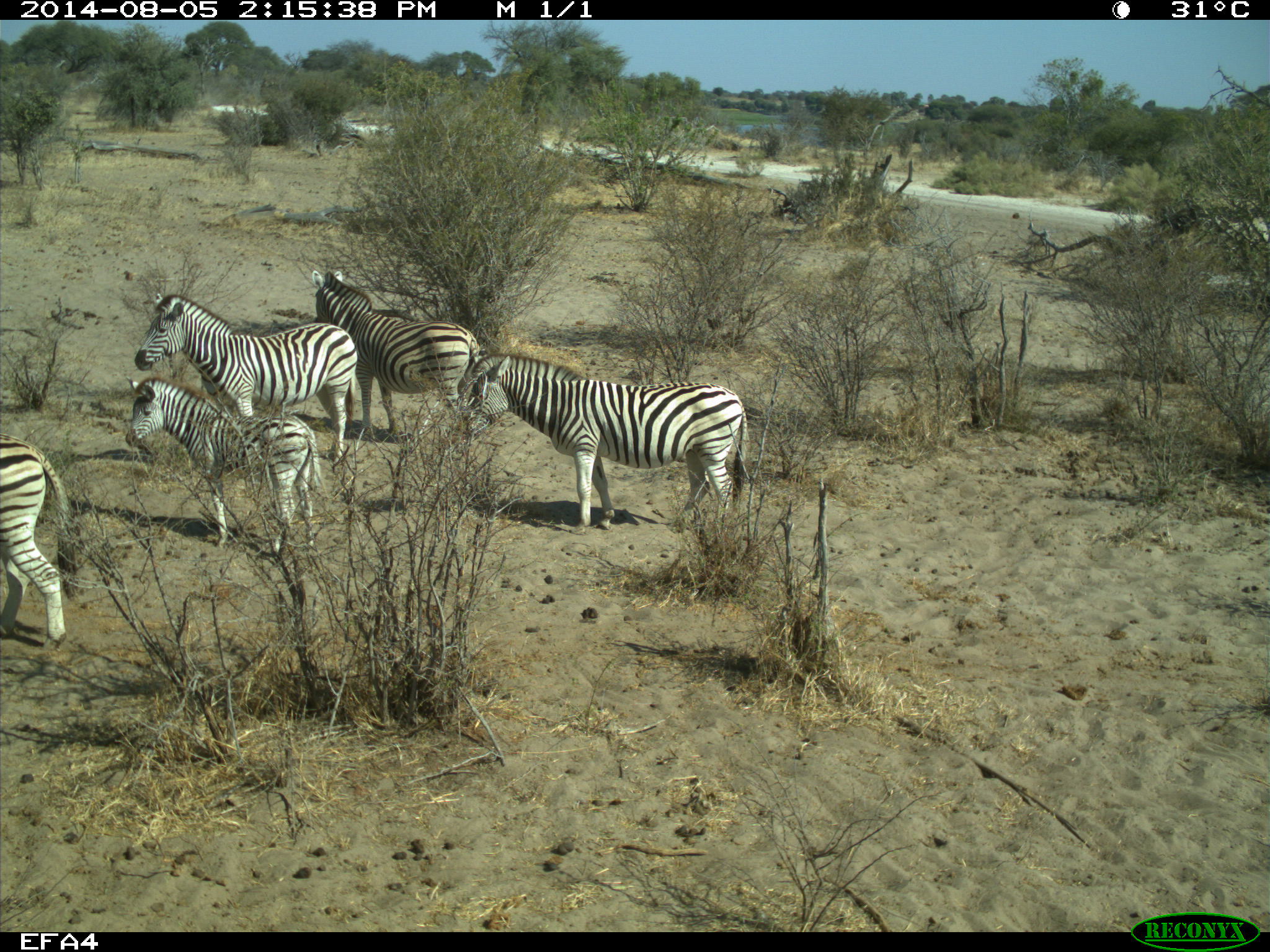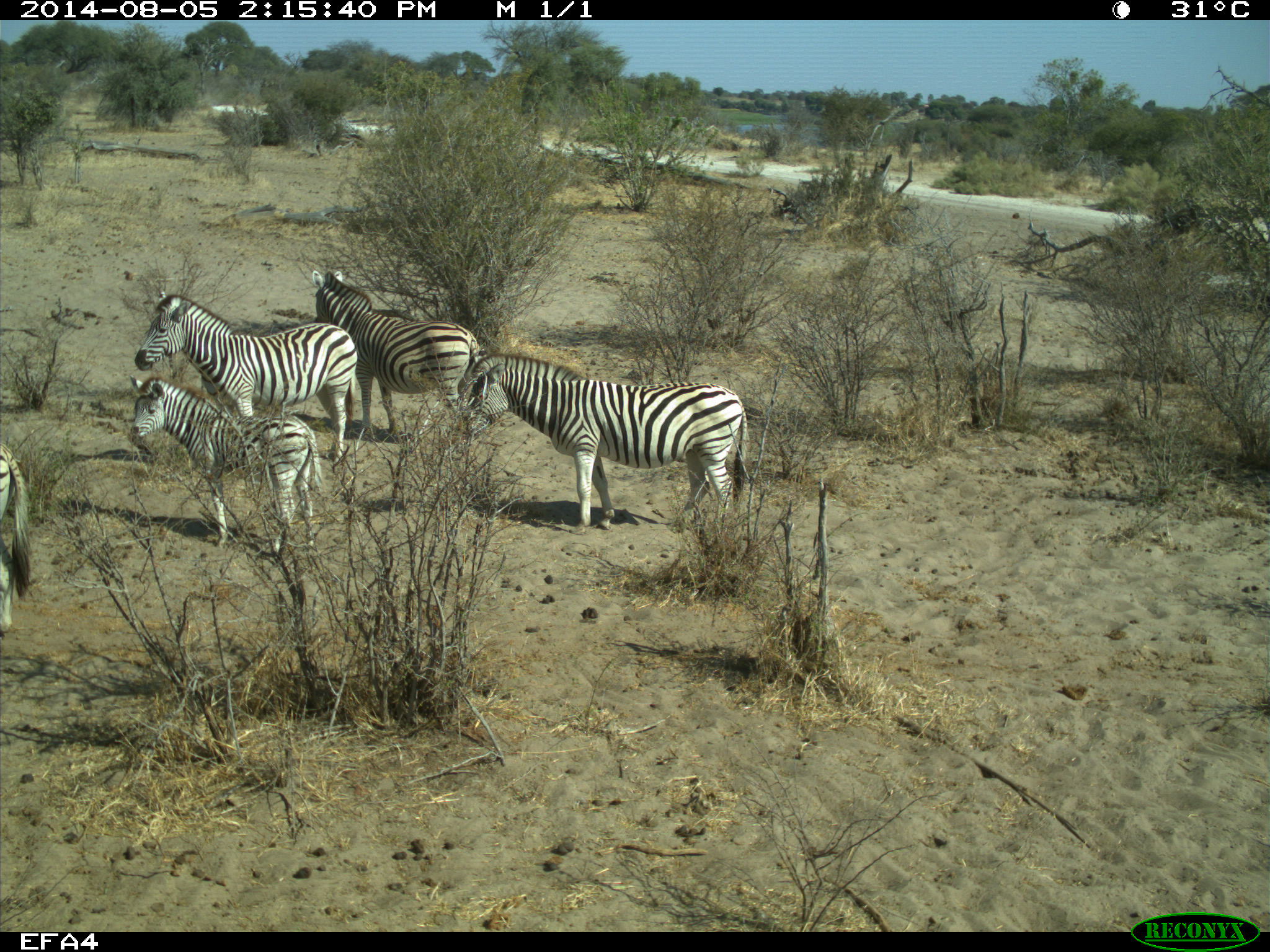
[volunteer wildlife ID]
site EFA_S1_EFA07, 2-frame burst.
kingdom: Animalia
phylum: Chordata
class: Mammalia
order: Perissodactyla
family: Equidae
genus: Equus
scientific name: Equus quagga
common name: plains zebra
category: zebraplains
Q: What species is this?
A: Zebraplains (plains zebra) (Equus quagga).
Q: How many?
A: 5.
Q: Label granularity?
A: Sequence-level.